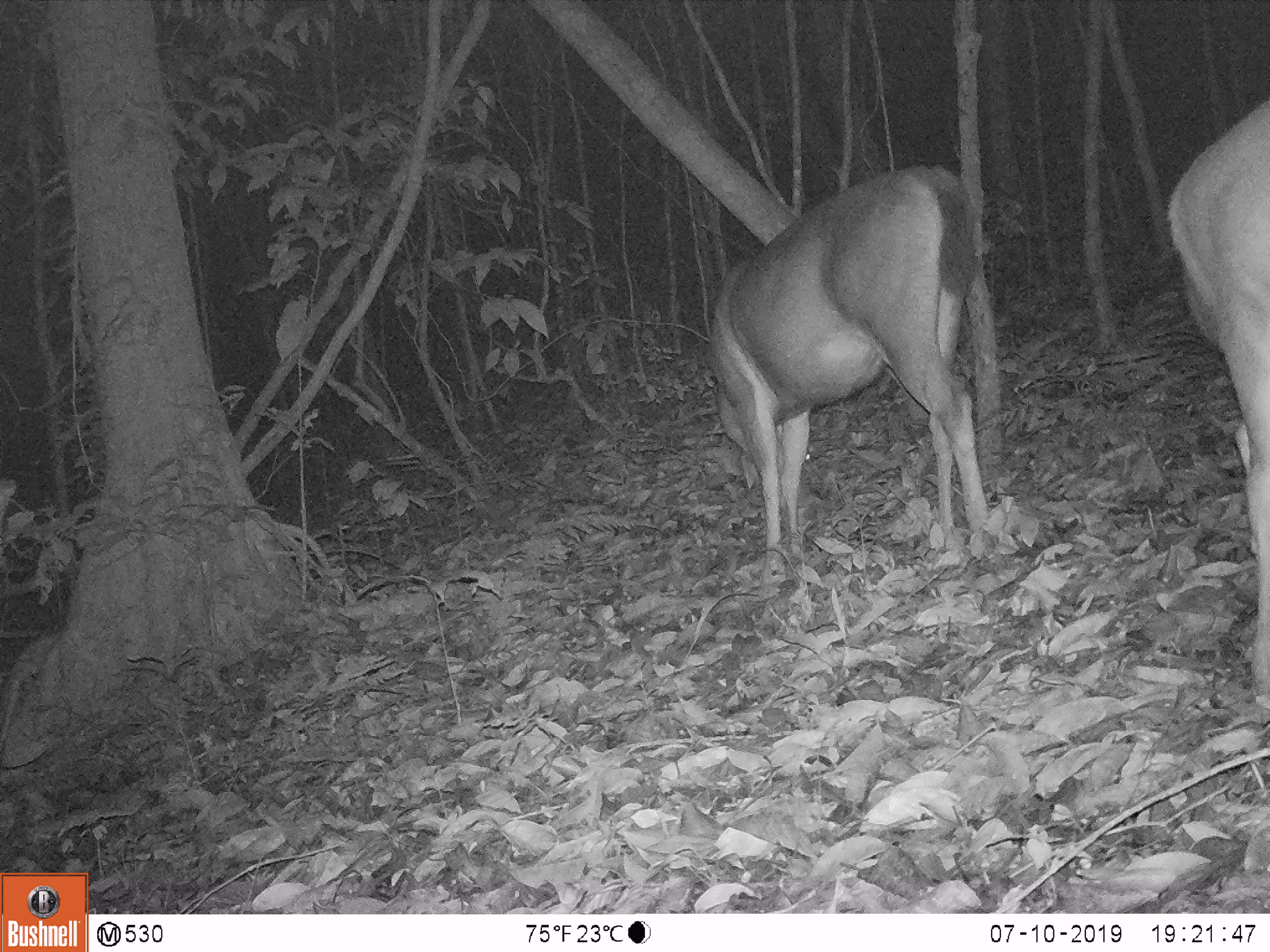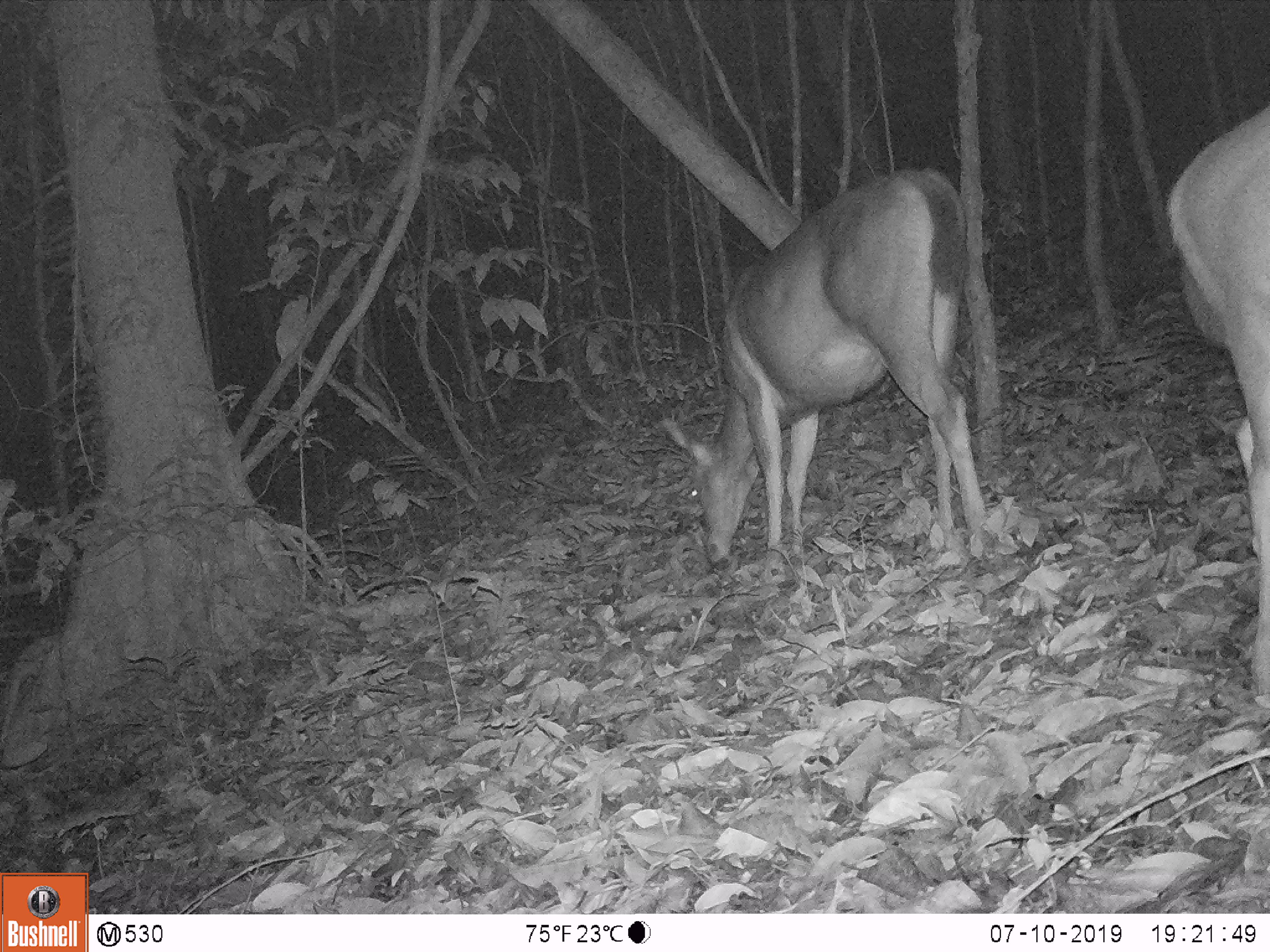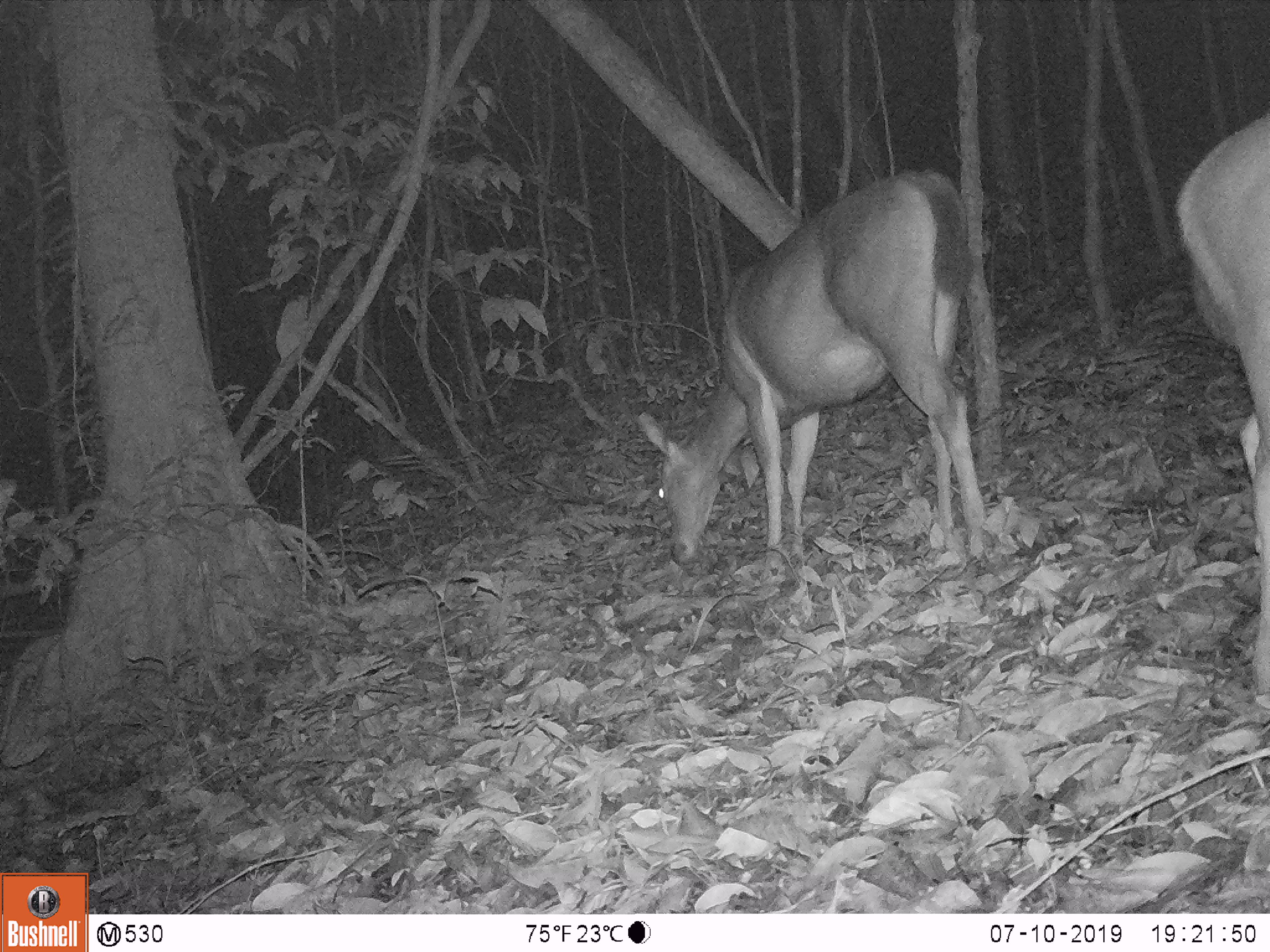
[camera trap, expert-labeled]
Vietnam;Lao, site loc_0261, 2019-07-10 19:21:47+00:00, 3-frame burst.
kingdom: Animalia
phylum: Chordata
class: Mammalia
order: Artiodactyla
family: Cervidae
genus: Rusa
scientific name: Rusa unicolor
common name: sambar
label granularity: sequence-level